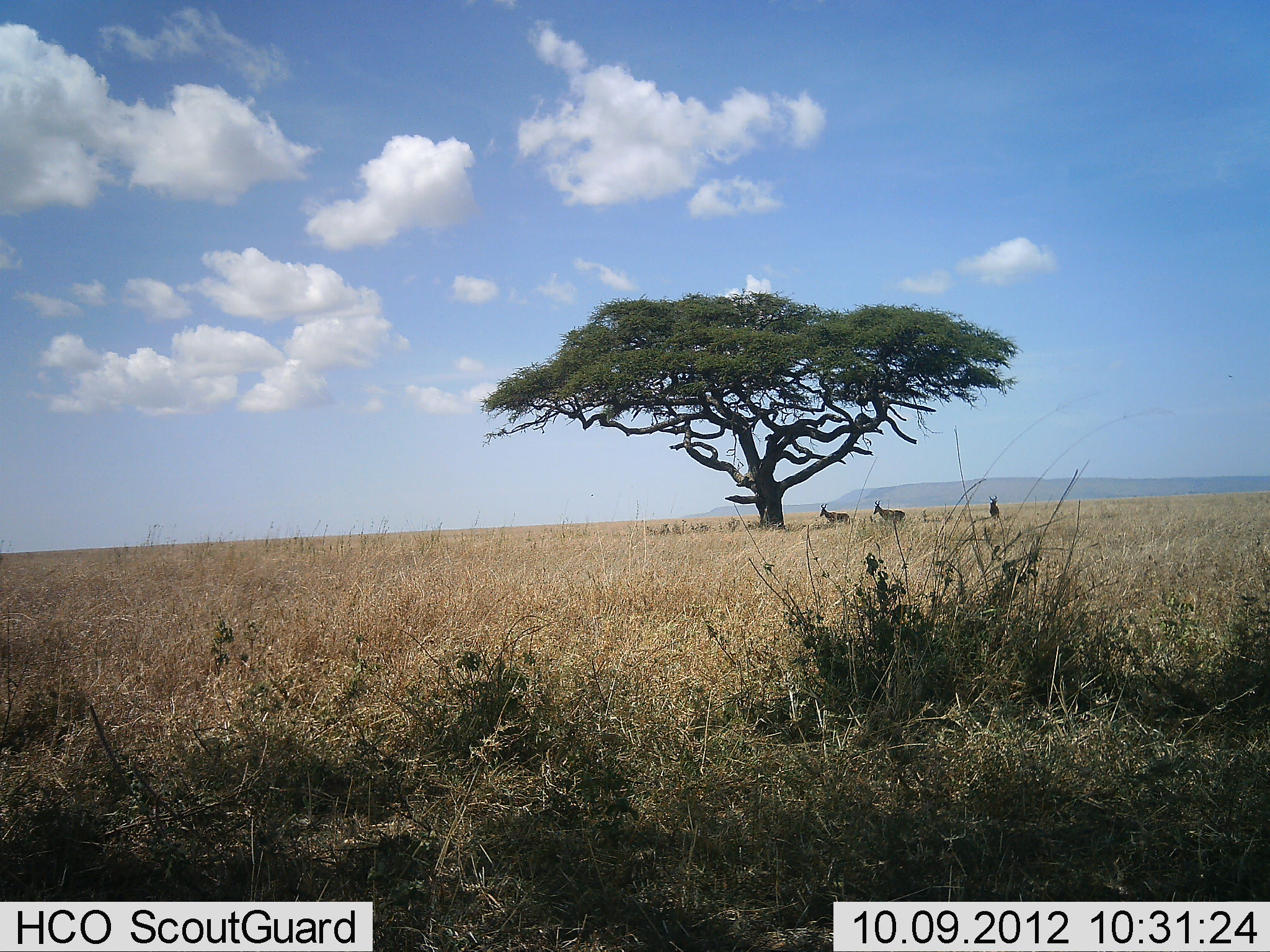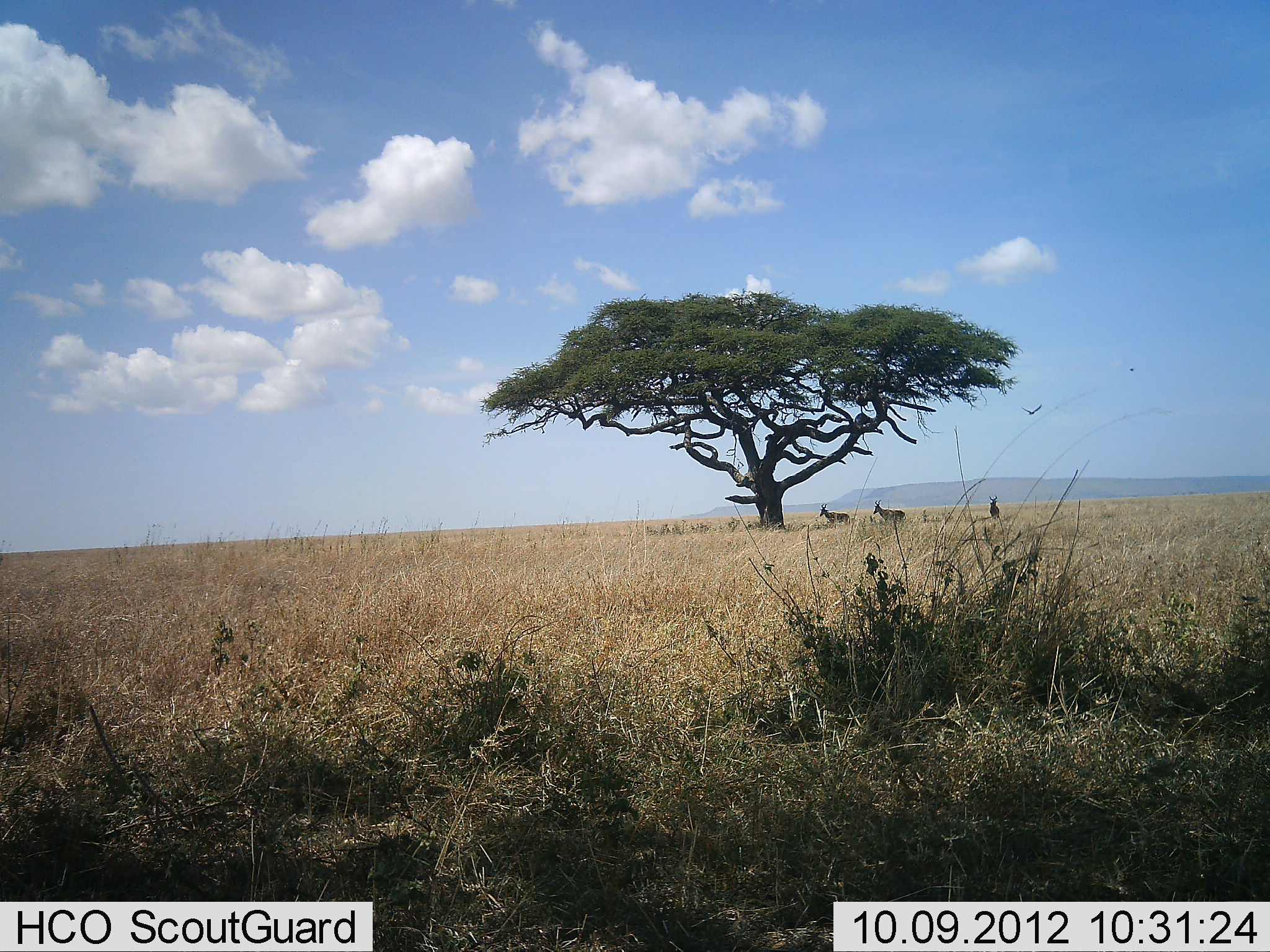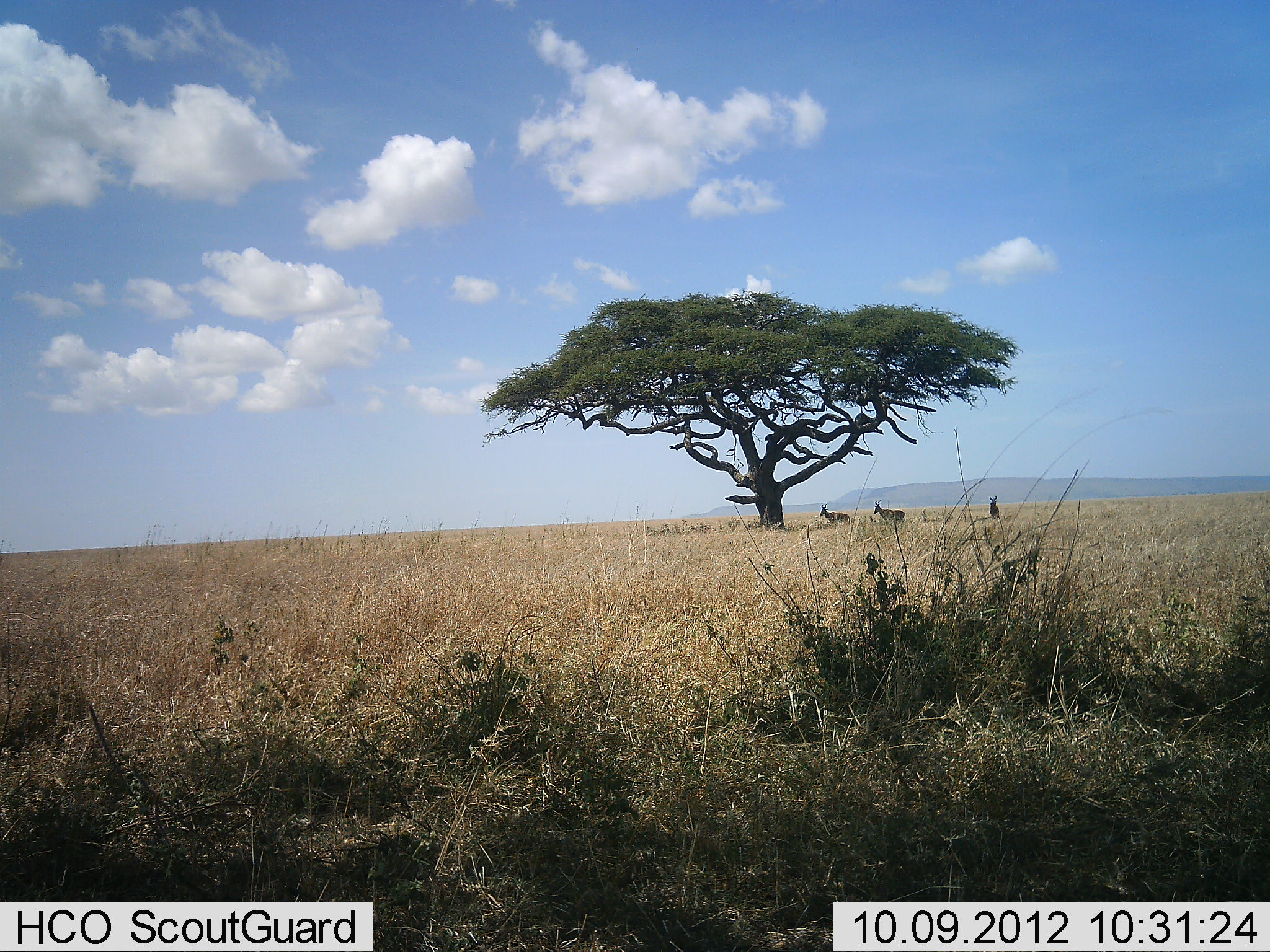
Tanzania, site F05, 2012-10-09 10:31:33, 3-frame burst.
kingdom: Animalia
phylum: Chordata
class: Mammalia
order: Artiodactyla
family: Bovidae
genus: Alcelaphus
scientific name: Alcelaphus buselaphus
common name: hartebeest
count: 3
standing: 79%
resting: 21%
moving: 7%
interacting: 0%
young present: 0%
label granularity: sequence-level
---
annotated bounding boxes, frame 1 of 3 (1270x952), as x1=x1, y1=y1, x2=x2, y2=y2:
animal: x1=872, y1=500, x2=906, y2=522; x1=820, y1=503, x2=850, y2=524; x1=986, y1=495, x2=1000, y2=518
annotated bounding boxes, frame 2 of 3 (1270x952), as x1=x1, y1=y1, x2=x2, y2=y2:
animal: x1=873, y1=499, x2=906, y2=524; x1=820, y1=503, x2=850, y2=527; x1=988, y1=495, x2=1000, y2=519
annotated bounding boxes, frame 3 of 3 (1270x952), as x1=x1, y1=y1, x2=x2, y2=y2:
animal: x1=873, y1=500, x2=906, y2=522; x1=820, y1=504, x2=851, y2=527; x1=988, y1=496, x2=1000, y2=519